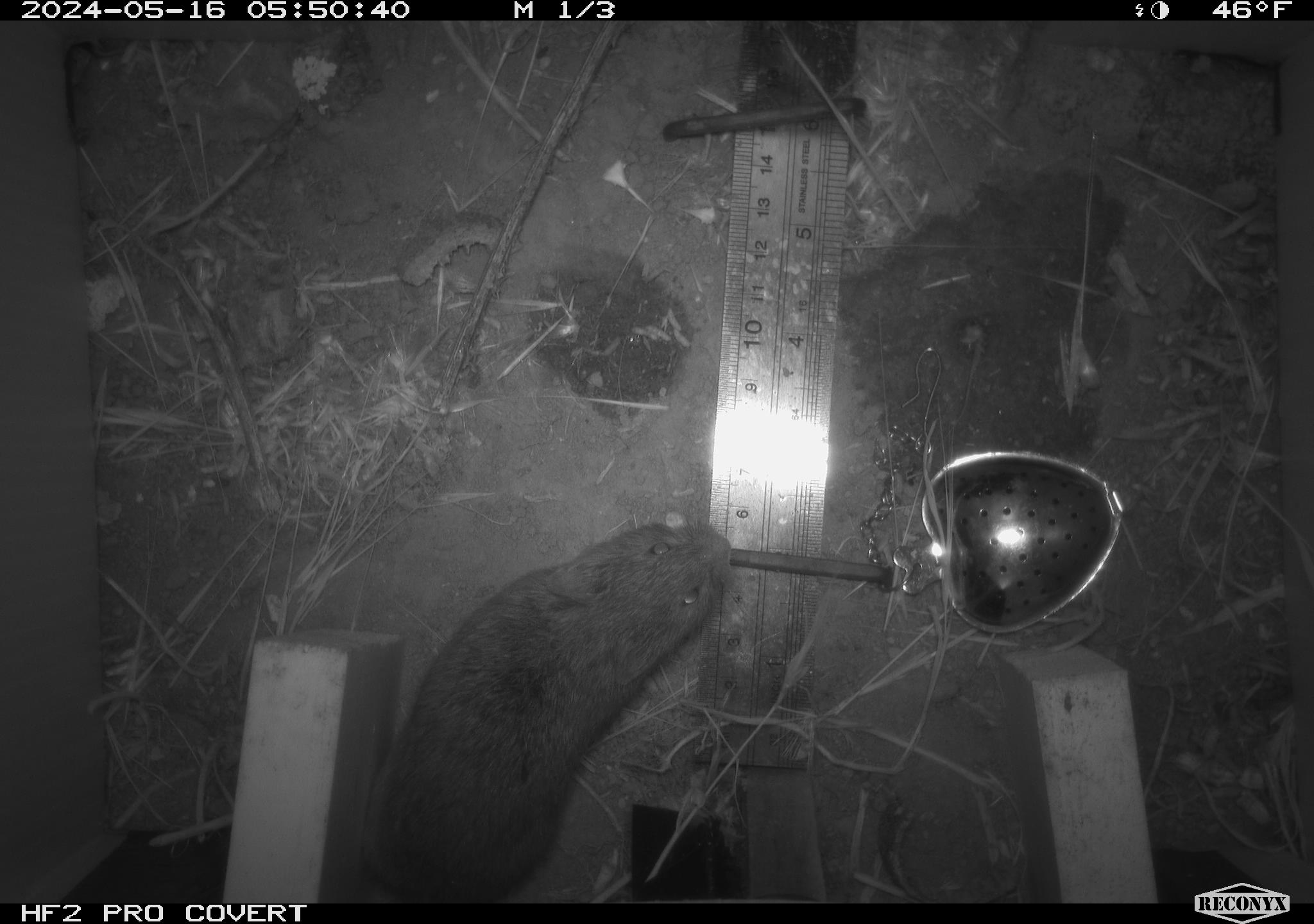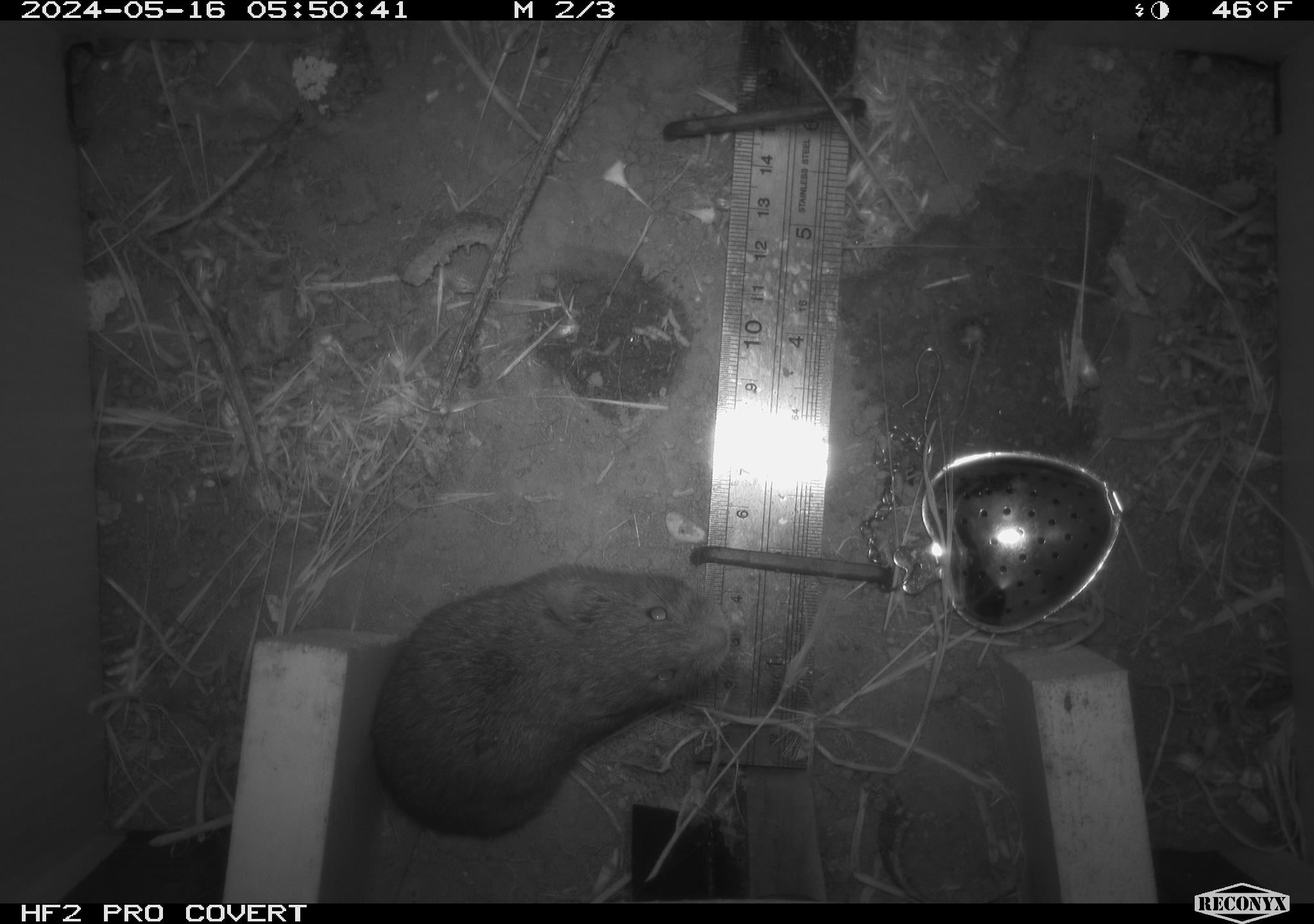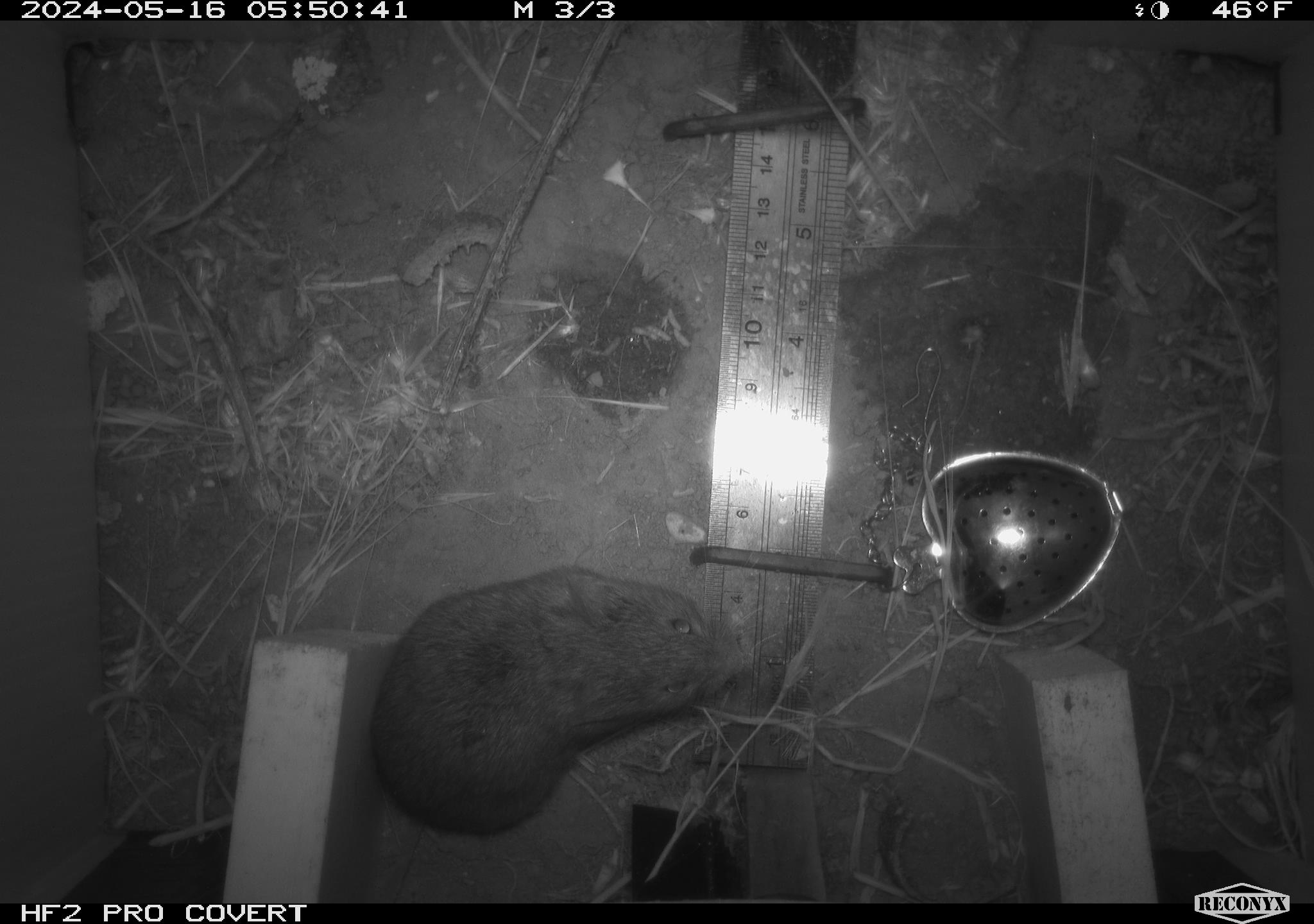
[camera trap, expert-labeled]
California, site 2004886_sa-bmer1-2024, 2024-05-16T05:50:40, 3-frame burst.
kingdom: Animalia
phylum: Chordata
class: Mammalia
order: Rodentia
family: Cricetidae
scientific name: Arvicolinae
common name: voles, lemmings, and muskrats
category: arvicolinae subfamily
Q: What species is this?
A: Arvicolinae subfamily (voles, lemmings, and muskrats) (Arvicolinae).